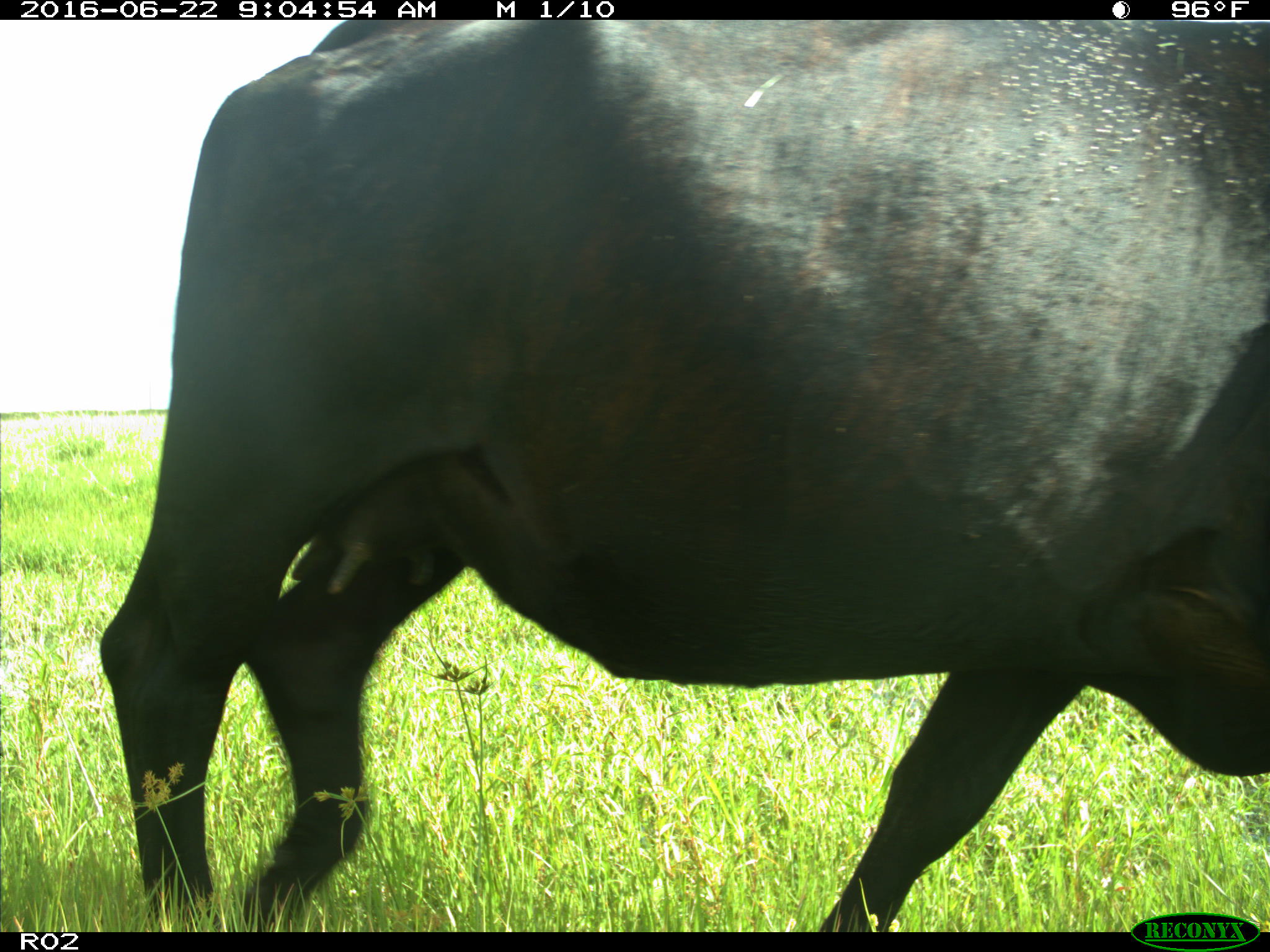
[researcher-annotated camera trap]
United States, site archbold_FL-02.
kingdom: Animalia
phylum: Chordata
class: Mammalia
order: Artiodactyla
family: Bovidae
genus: Bos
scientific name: Bos taurus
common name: domestic cow